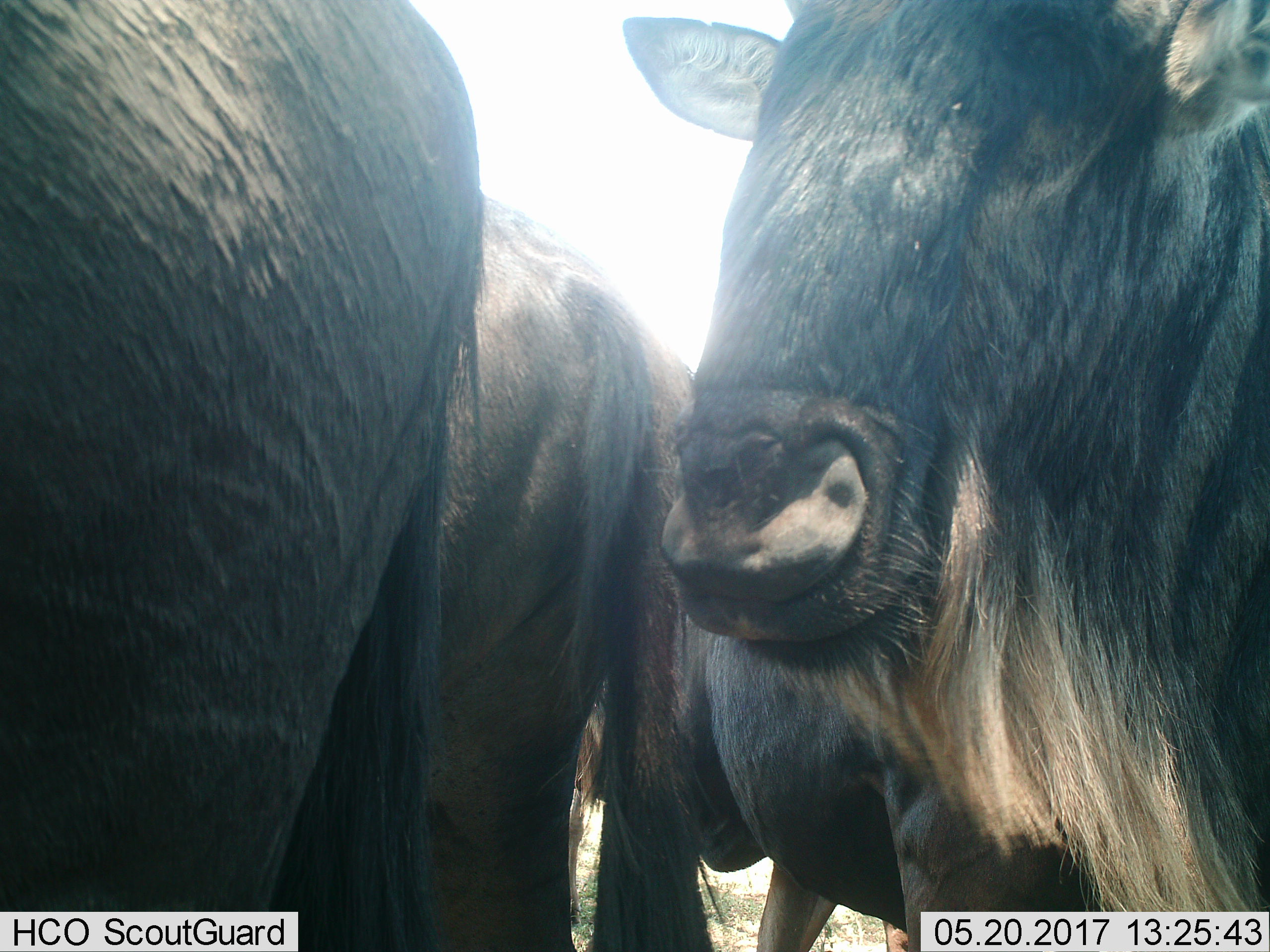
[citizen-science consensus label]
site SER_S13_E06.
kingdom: Animalia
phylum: Chordata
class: Mammalia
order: Artiodactyla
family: Bovidae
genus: Connochaetes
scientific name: Connochaetes taurinus taurinus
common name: blue wildebeest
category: wildebeestblue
Wildebeestblue (blue wildebeest) (Connochaetes taurinus taurinus), count 4. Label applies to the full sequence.